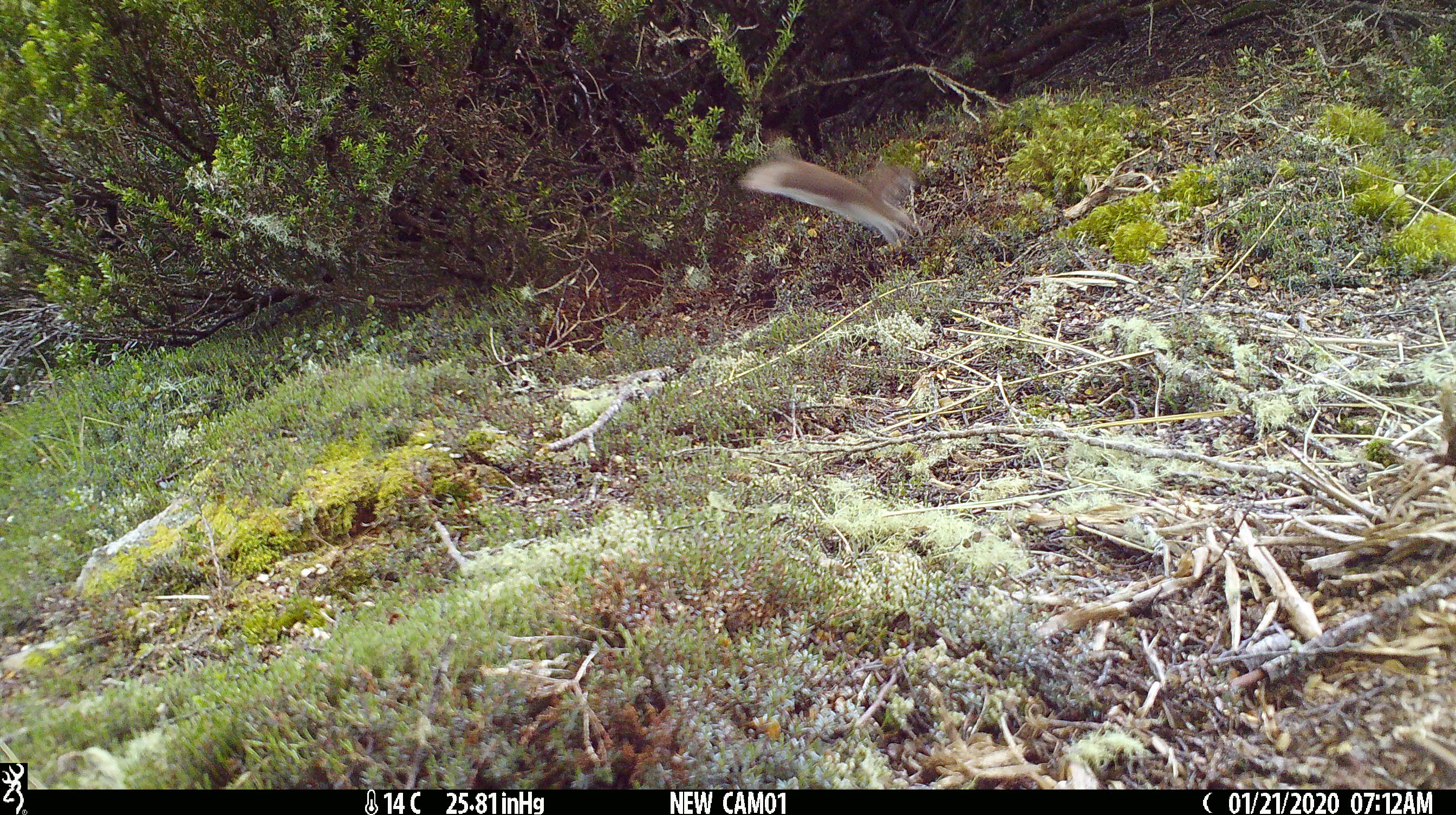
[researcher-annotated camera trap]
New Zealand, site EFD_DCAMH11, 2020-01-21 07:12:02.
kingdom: Animalia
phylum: Chordata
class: Mammalia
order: Carnivora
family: Mustelidae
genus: Mustela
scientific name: Mustela nivalis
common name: least weasel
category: weasel